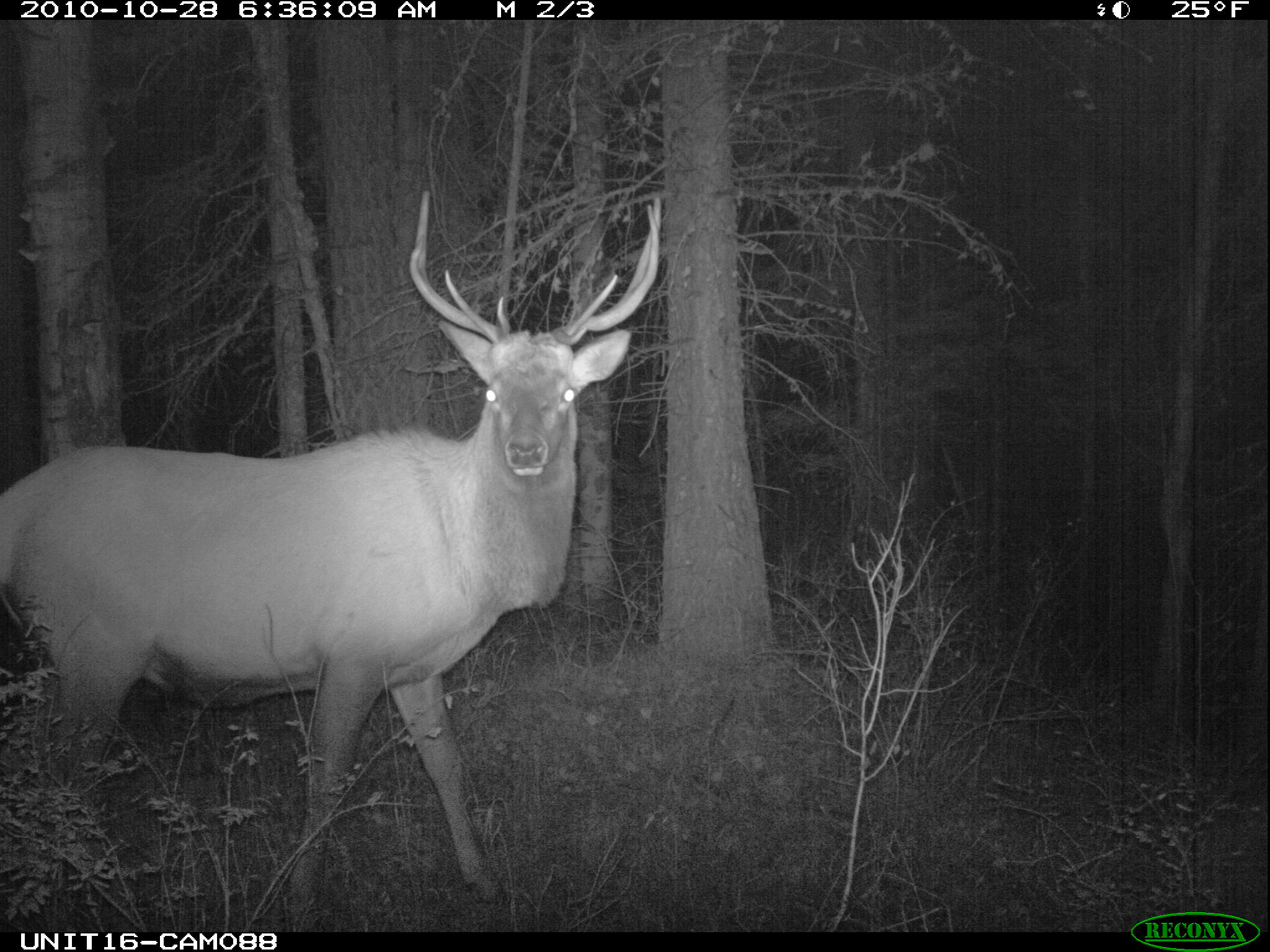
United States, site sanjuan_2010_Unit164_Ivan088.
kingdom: Animalia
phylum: Chordata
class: Mammalia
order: Artiodactyla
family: Cervidae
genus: Cervus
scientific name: Cervus elaphus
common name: red deer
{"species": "Cervus elaphus (red deer)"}